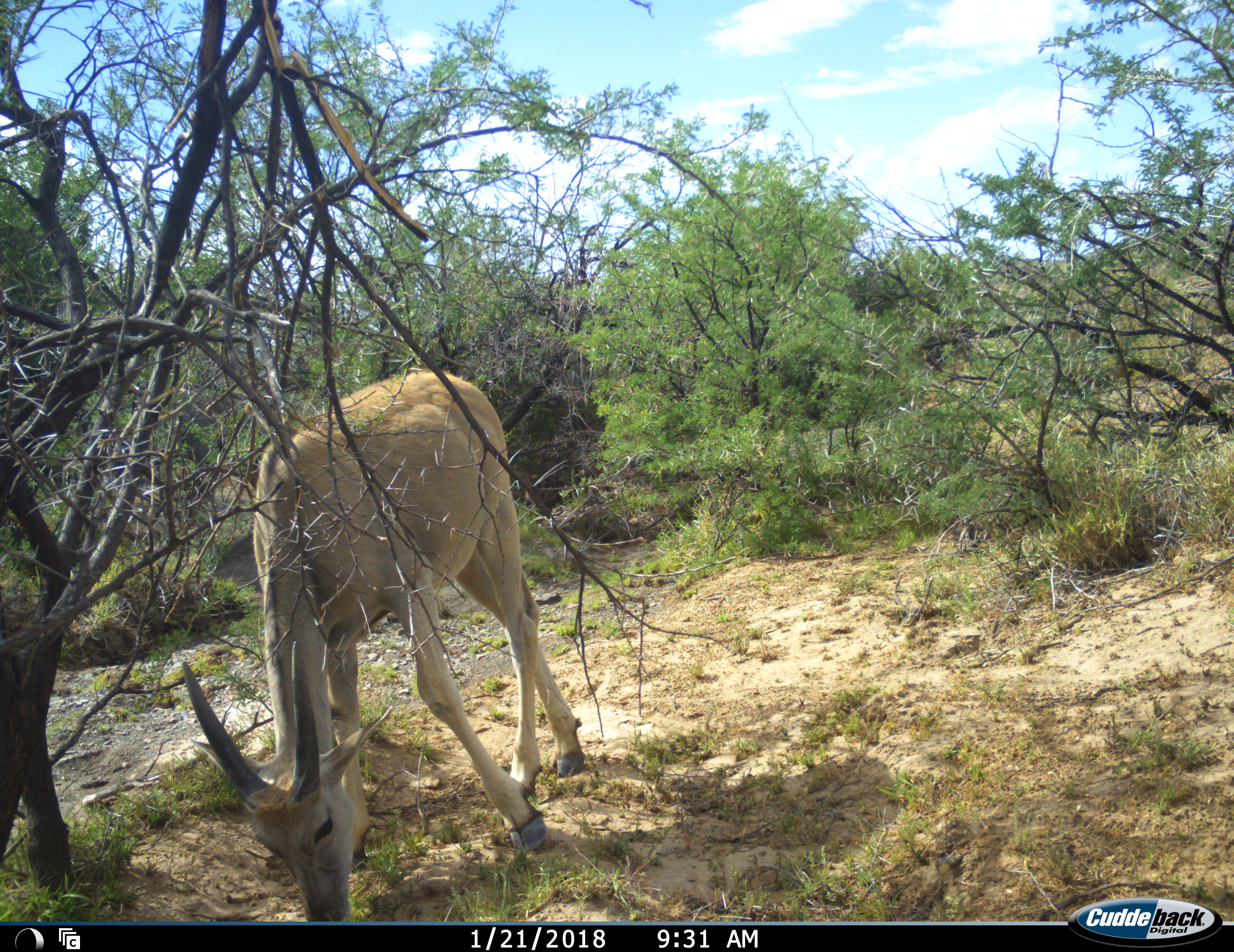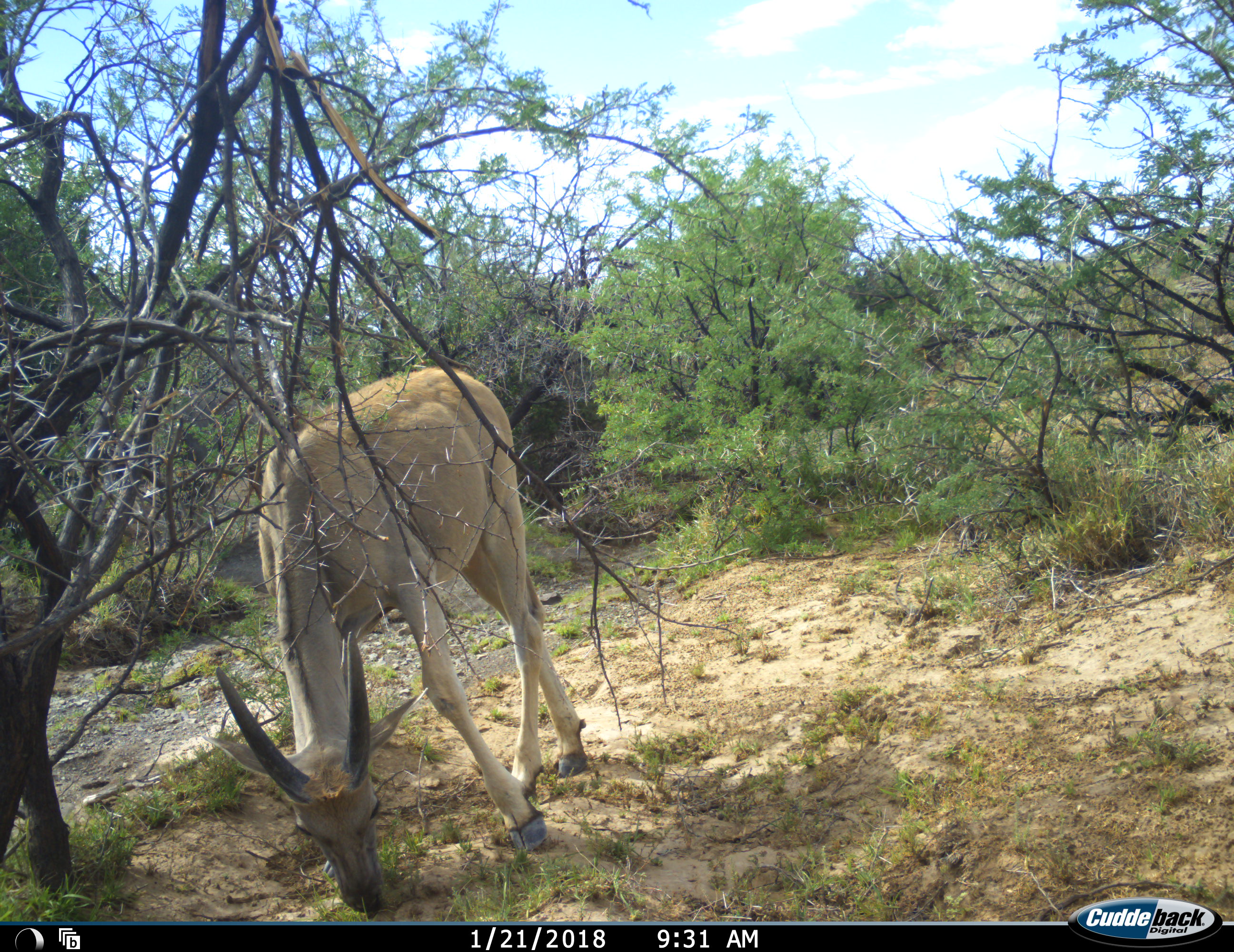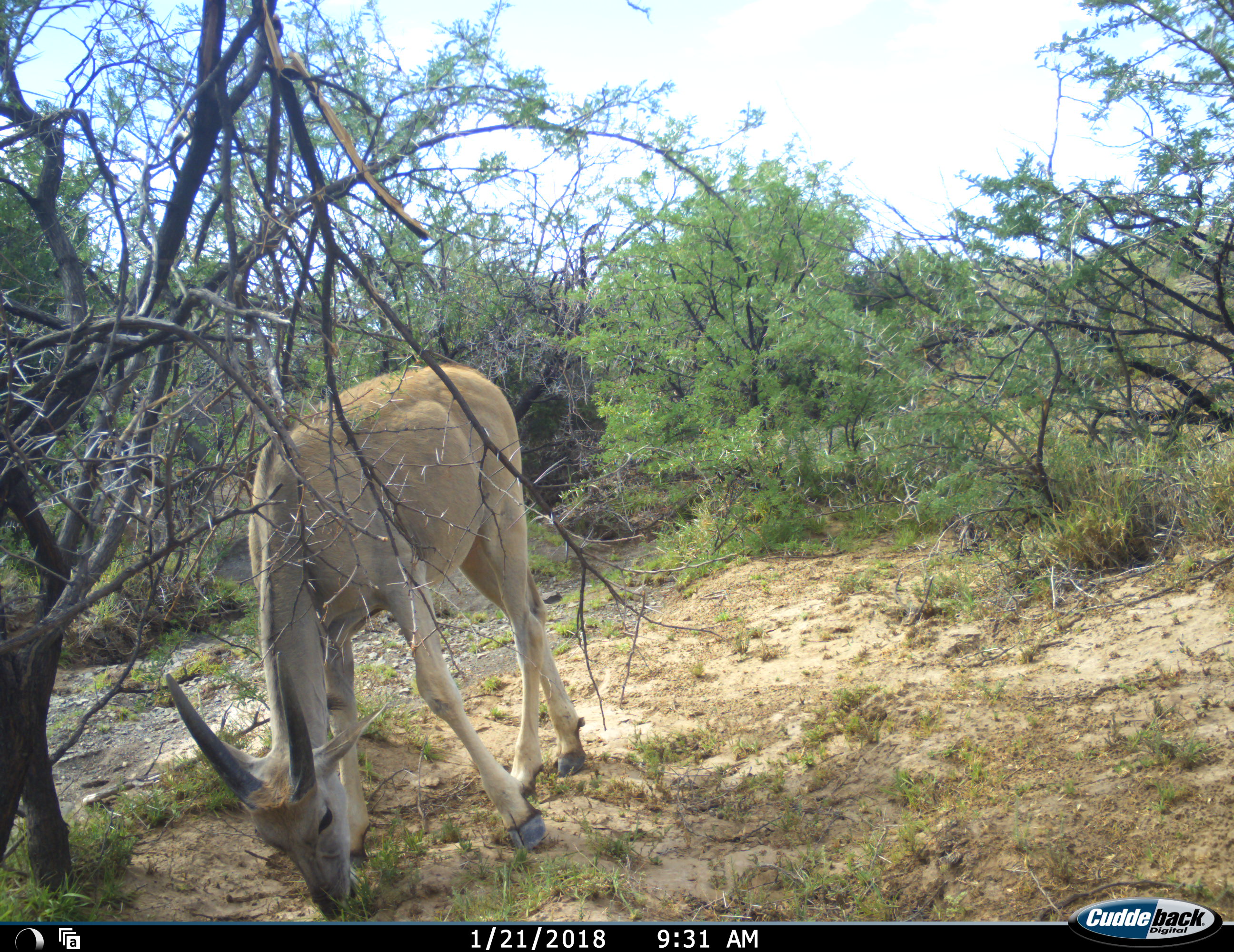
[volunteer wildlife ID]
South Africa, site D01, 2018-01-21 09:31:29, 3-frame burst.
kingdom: Animalia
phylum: Chordata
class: Mammalia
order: Artiodactyla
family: Bovidae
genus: Tragelaphus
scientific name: Tragelaphus oryx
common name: eland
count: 1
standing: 17%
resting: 0%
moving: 0%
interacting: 0%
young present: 33%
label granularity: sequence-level